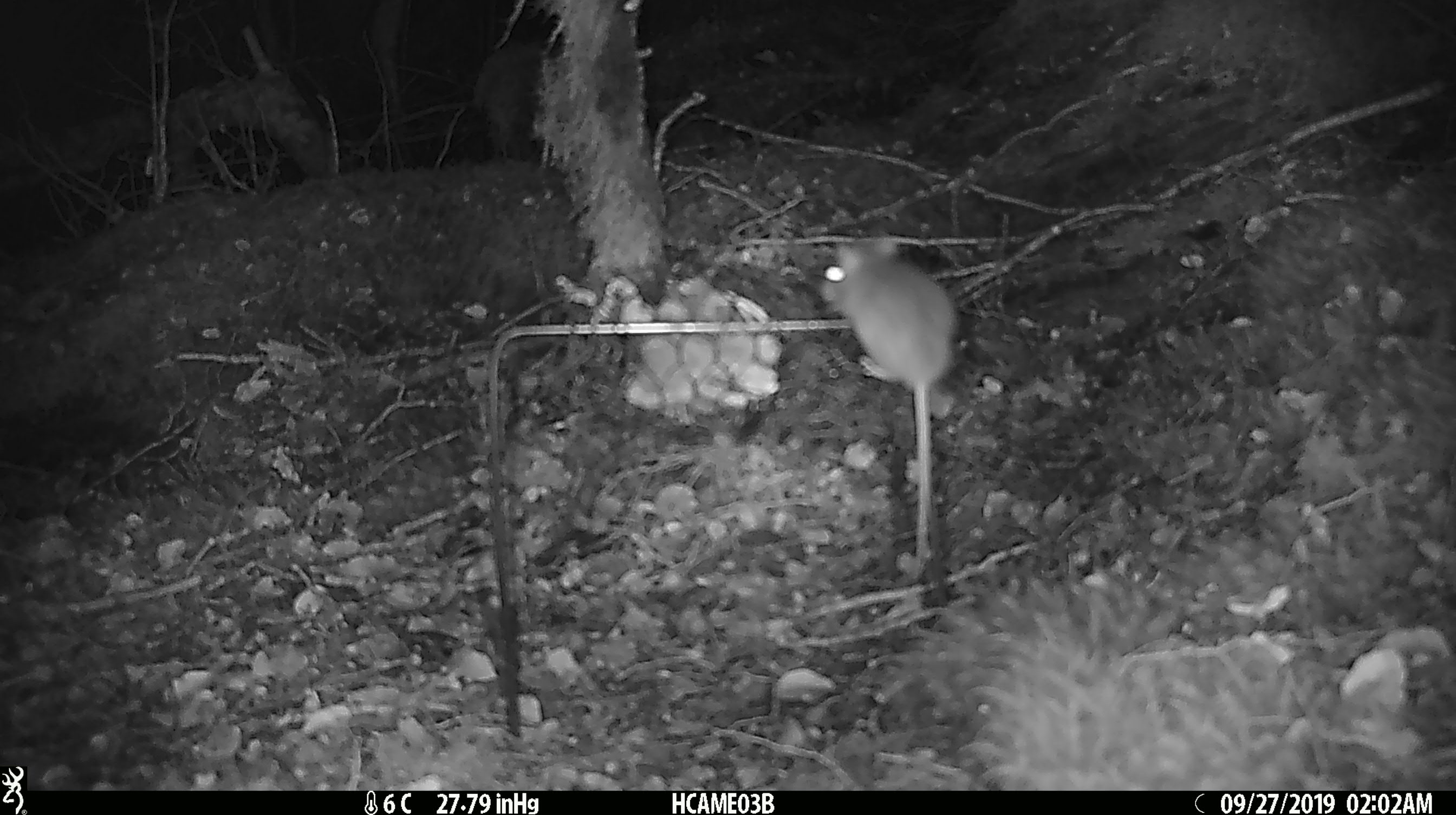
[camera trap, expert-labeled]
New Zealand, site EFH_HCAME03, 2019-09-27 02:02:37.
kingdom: Animalia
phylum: Chordata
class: Mammalia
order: Rodentia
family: Muridae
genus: Mus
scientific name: Mus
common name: mouse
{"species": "mouse (Mus)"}